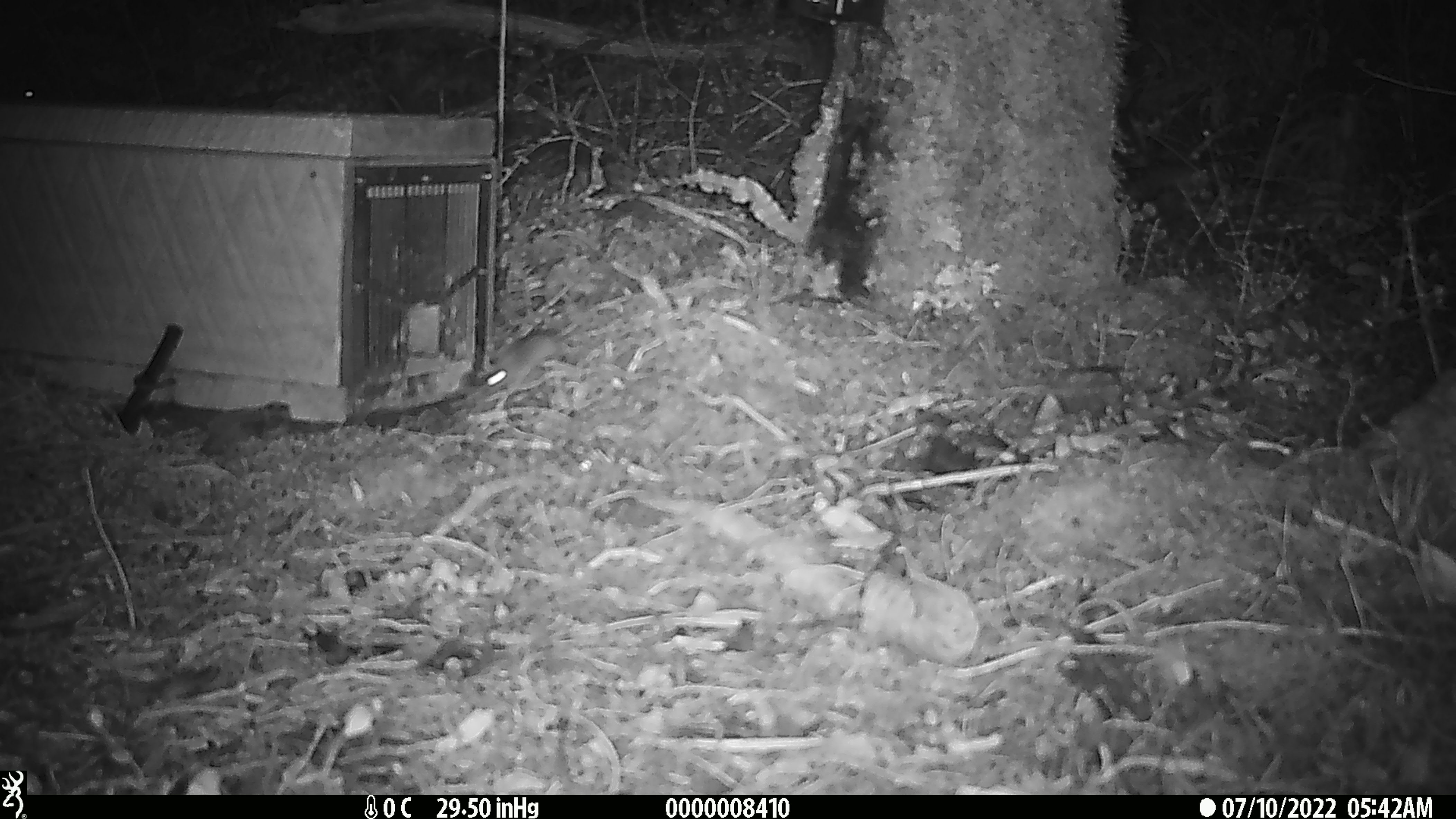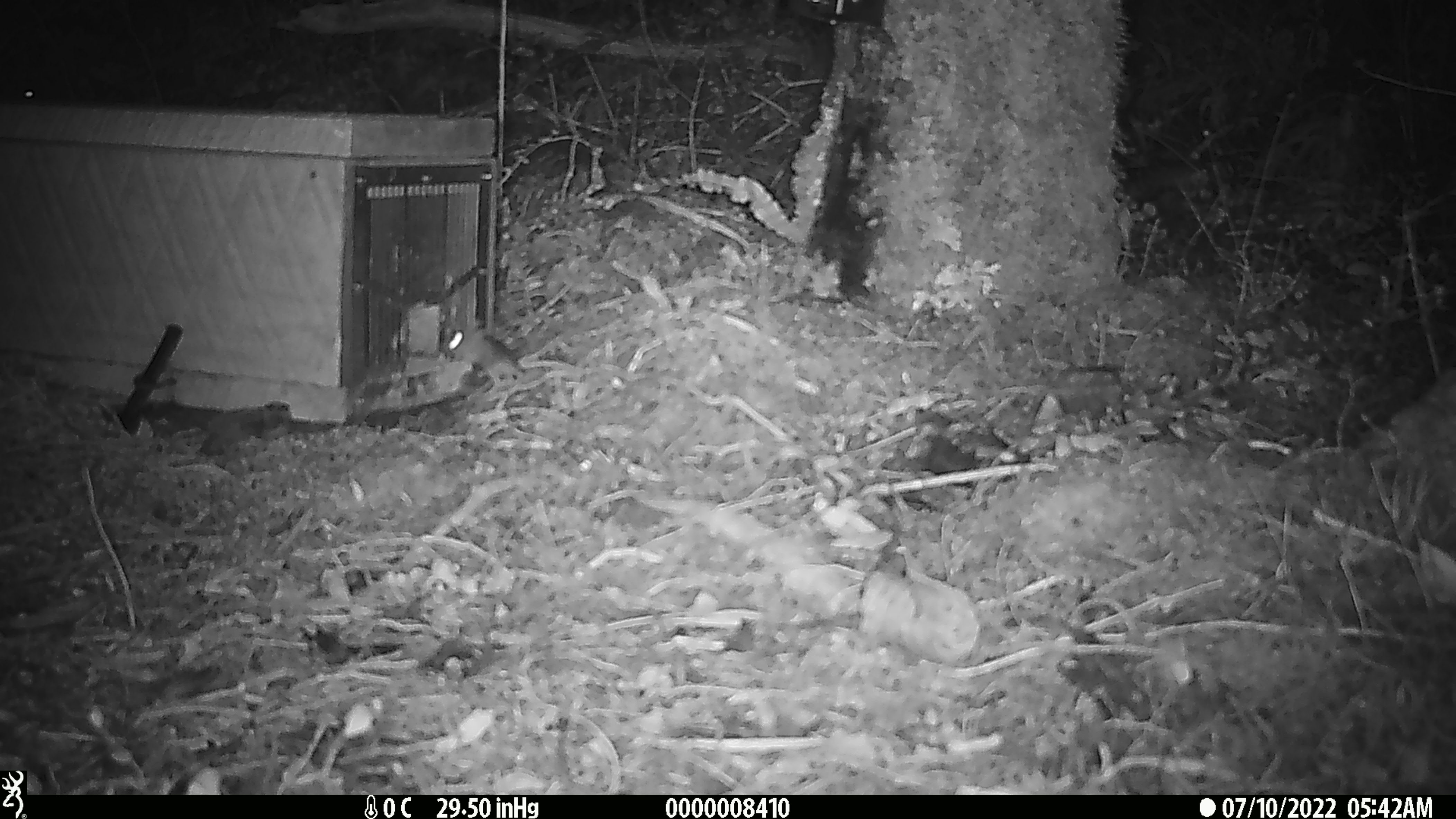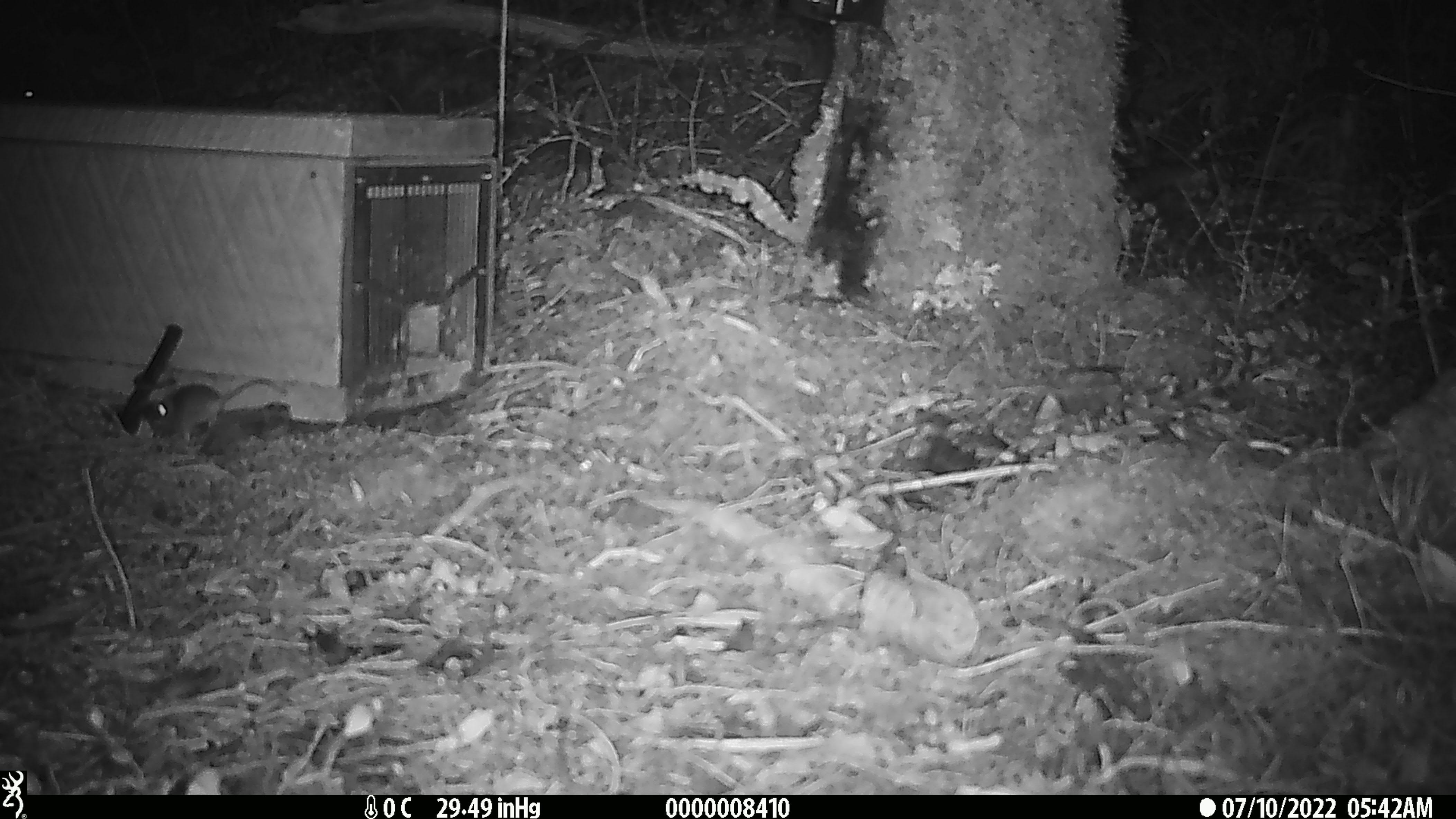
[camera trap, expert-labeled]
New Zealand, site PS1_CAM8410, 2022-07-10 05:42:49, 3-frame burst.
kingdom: Animalia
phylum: Chordata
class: Mammalia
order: Rodentia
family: Muridae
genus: Mus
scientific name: Mus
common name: mouse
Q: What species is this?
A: Mouse (Mus).